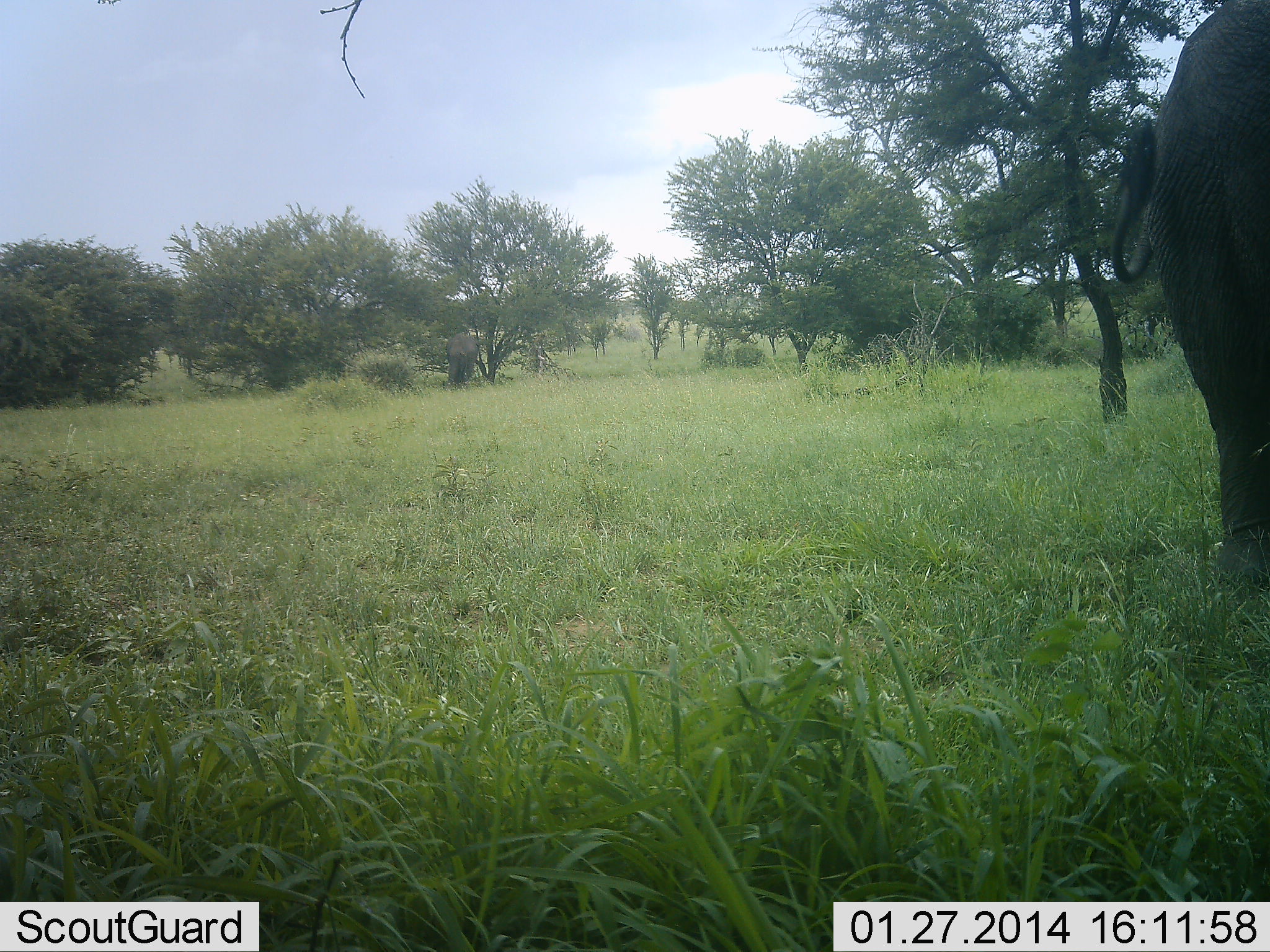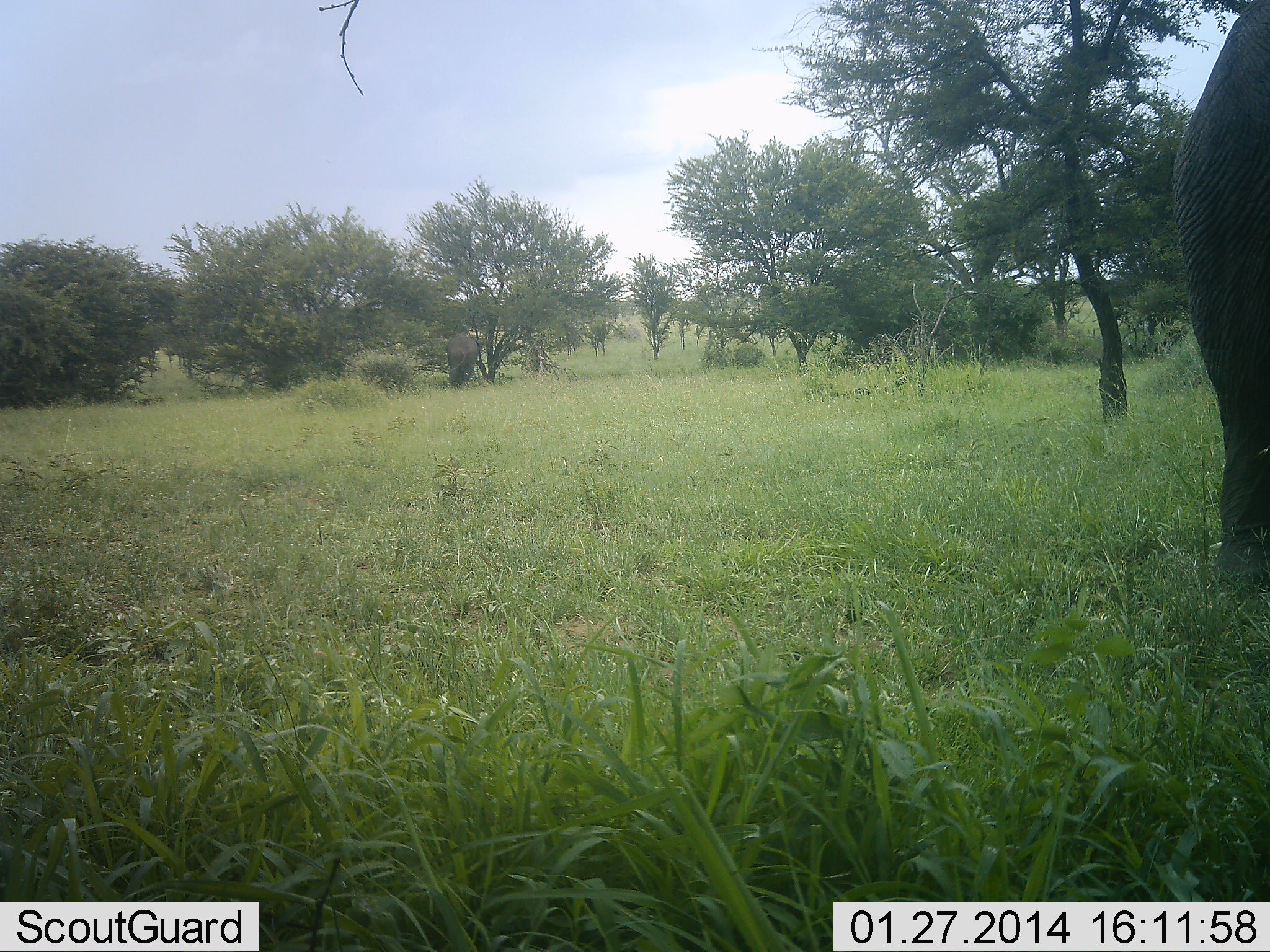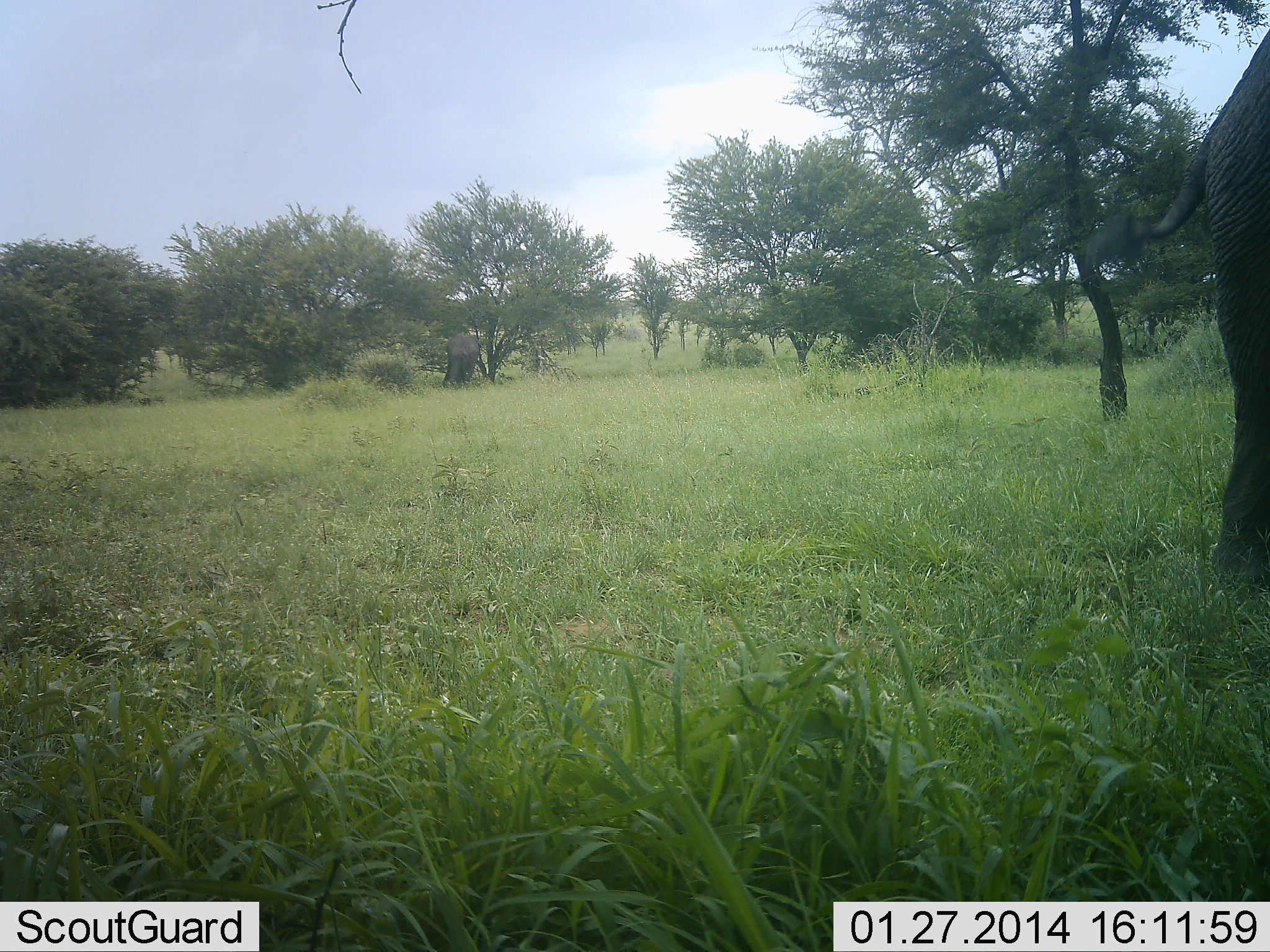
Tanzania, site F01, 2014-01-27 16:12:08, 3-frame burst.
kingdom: Animalia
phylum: Chordata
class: Mammalia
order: Proboscidea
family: Elephantidae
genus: Loxodonta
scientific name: Loxodonta africana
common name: african bush elephant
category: elephant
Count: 1.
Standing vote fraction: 70%.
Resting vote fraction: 0%.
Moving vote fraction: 20%.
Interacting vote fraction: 0%.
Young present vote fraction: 0%.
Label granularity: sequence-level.